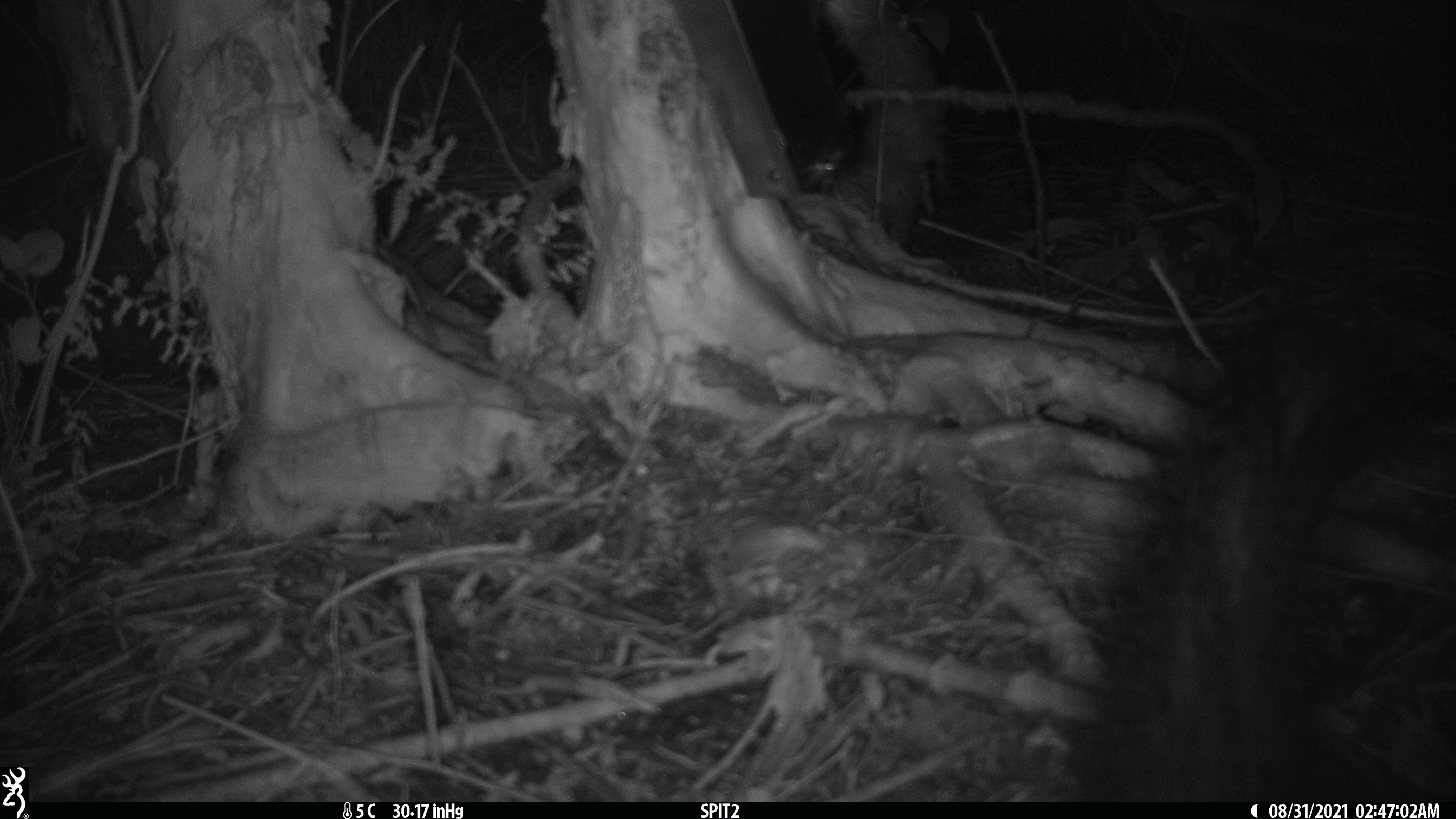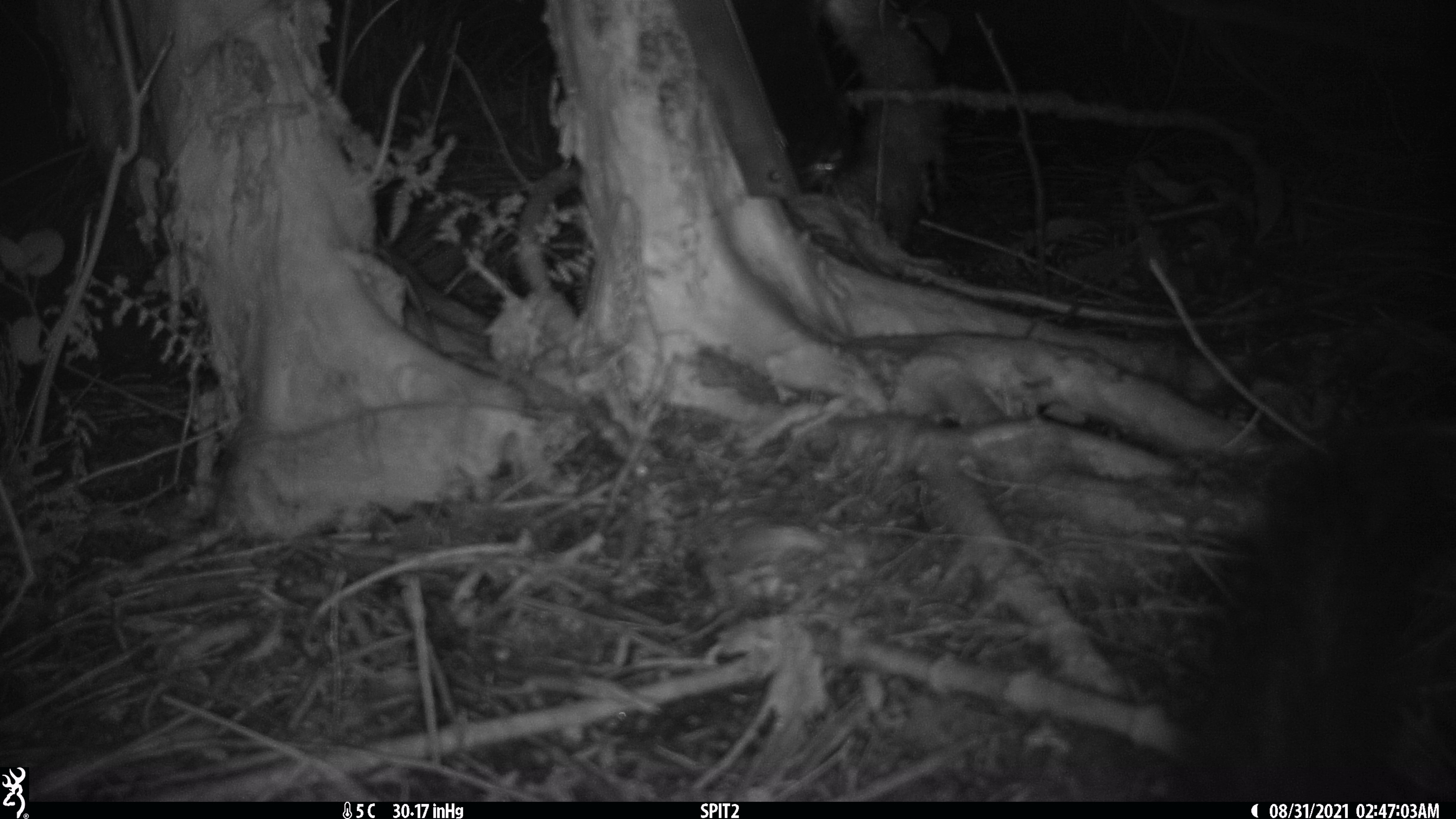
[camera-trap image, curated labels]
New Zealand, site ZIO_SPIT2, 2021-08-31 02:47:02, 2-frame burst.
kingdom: Animalia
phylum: Chordata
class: Mammalia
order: Diprotodontia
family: Phalangeridae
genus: Trichosurus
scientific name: Trichosurus vulpecula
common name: common brushtail possum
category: possum